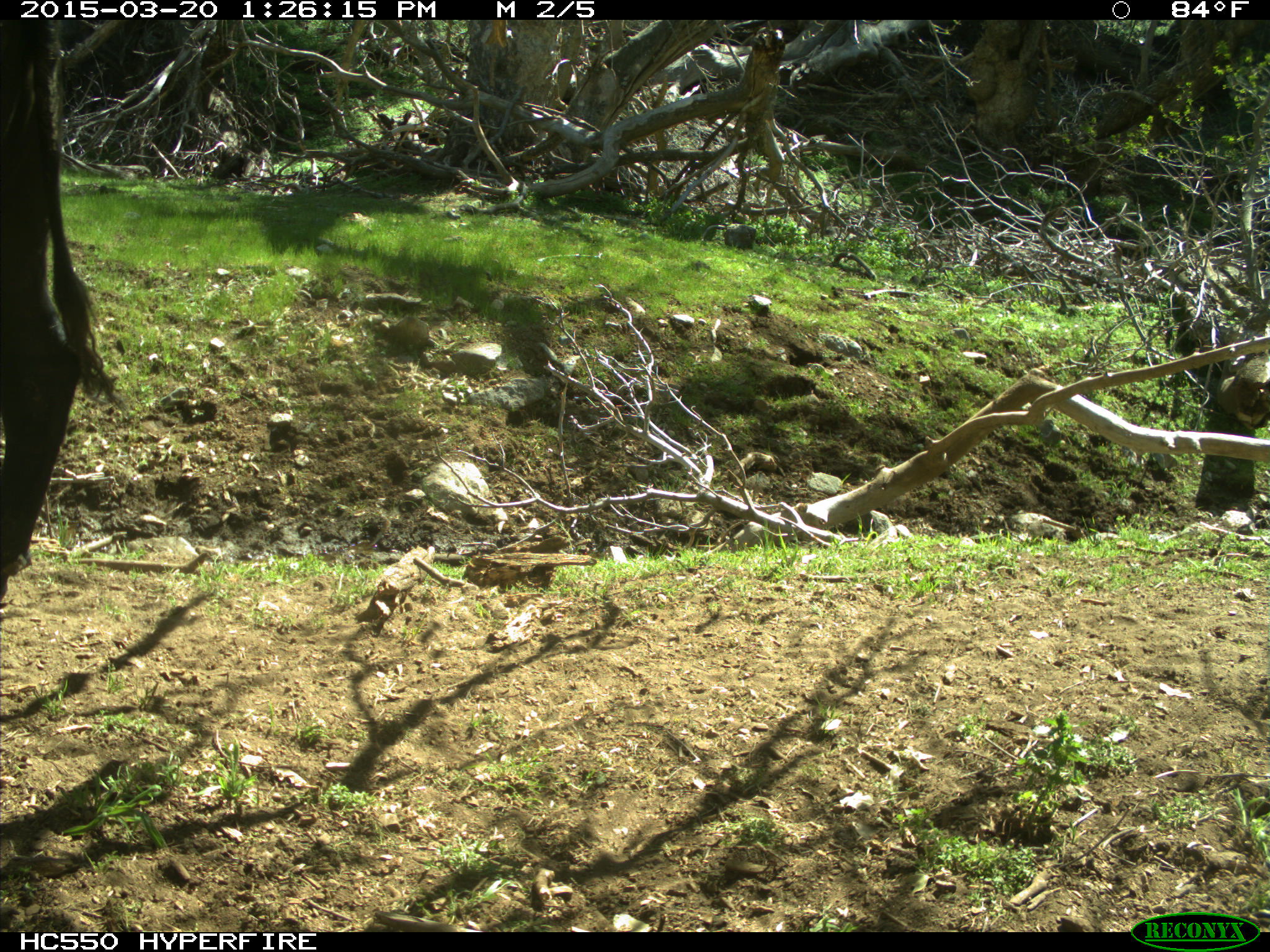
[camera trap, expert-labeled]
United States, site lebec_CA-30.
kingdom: Animalia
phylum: Chordata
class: Mammalia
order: Artiodactyla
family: Bovidae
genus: Bos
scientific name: Bos taurus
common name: domestic cow